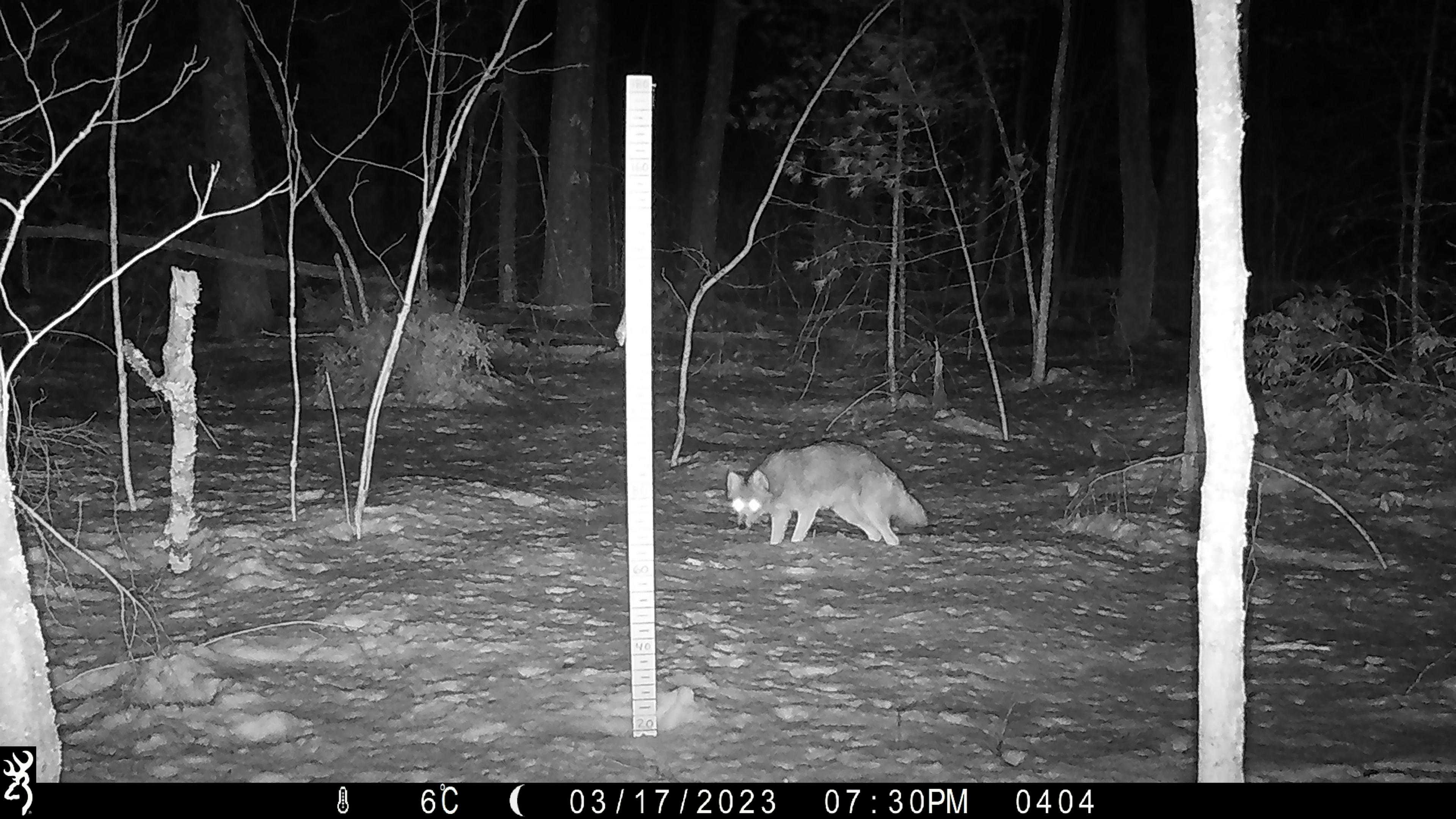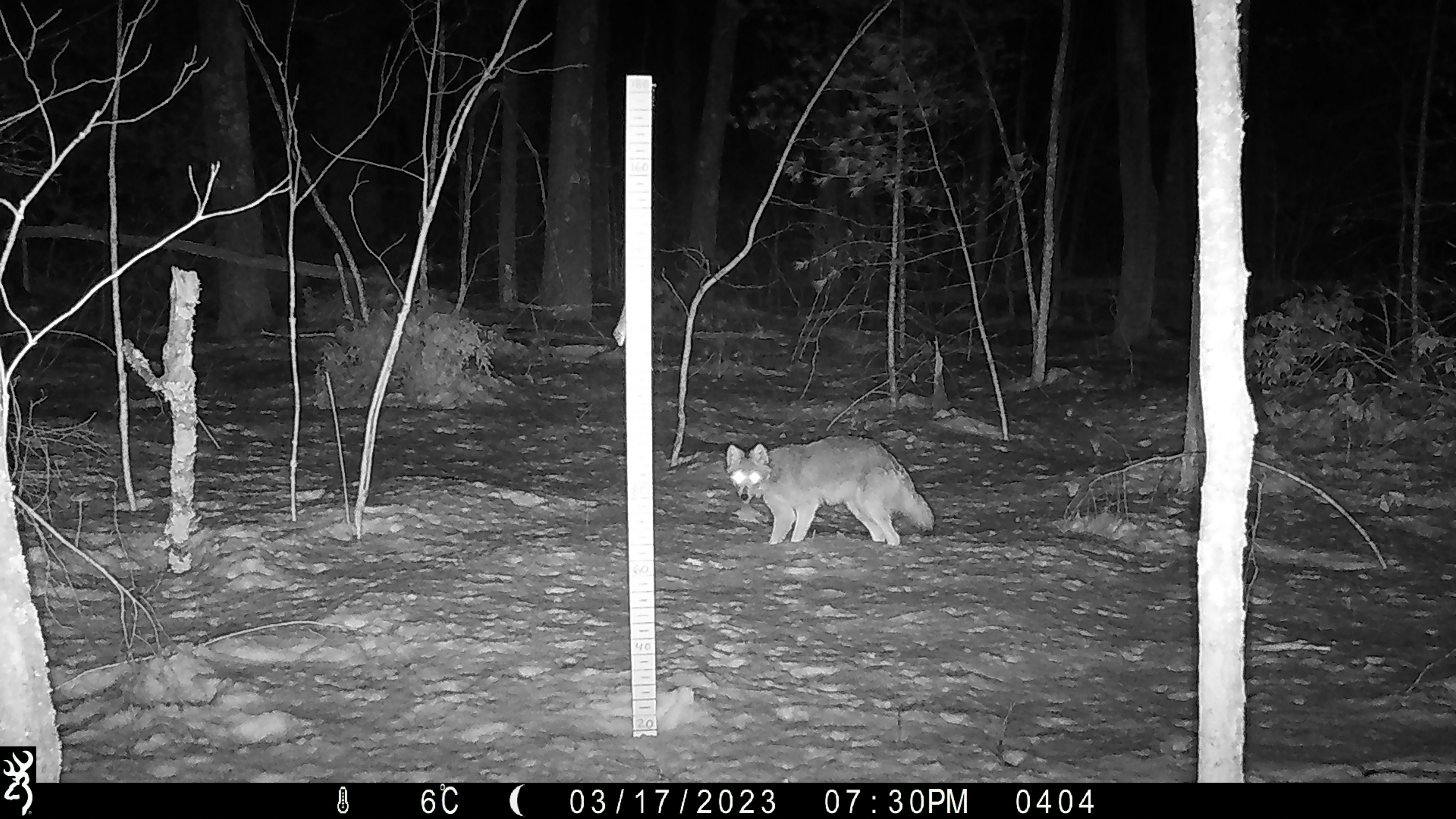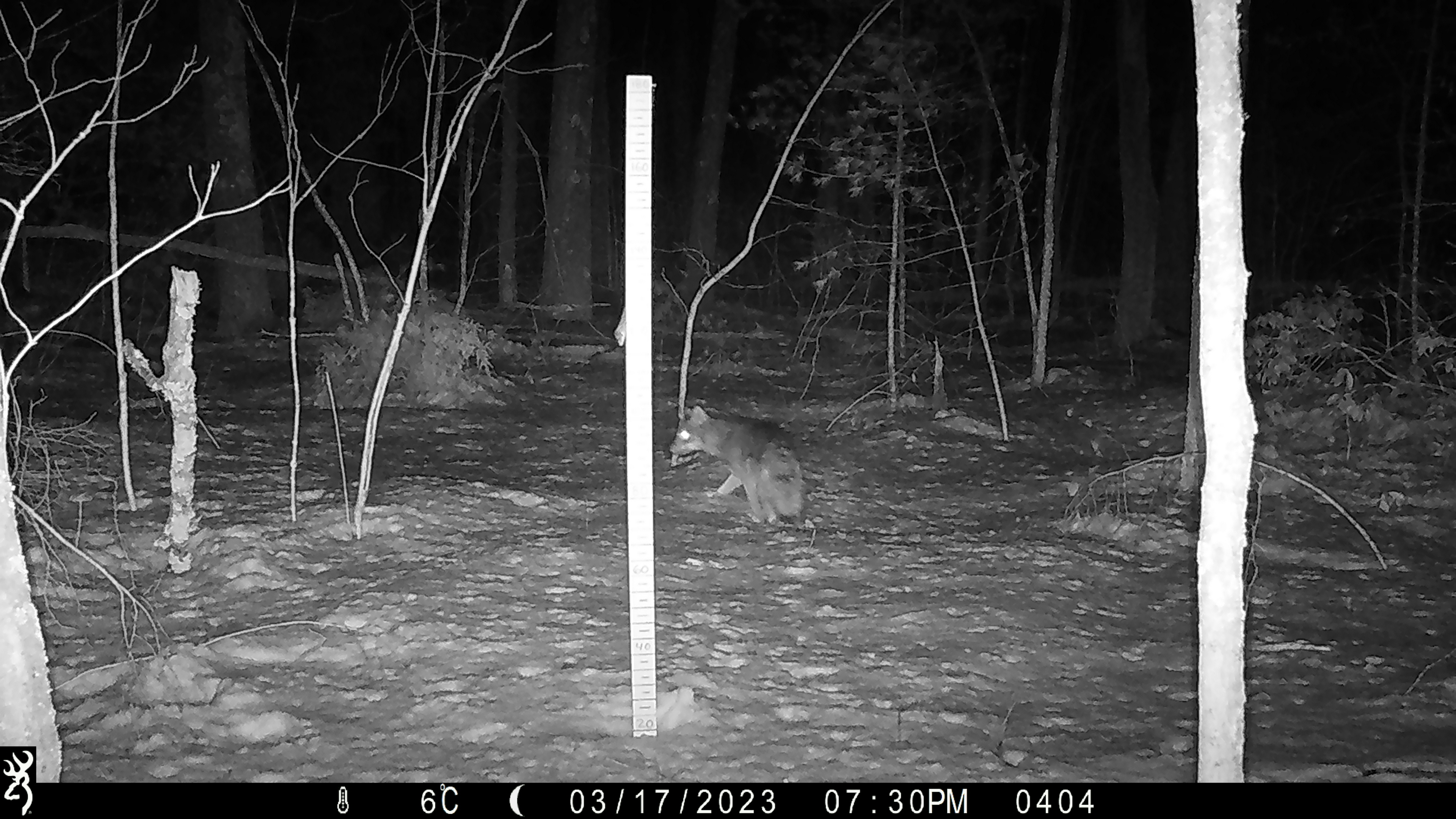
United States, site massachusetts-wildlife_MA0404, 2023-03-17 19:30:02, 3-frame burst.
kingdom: Animalia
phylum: Chordata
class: Mammalia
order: Carnivora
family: Canidae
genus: Canis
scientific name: Canis latrans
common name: coyote